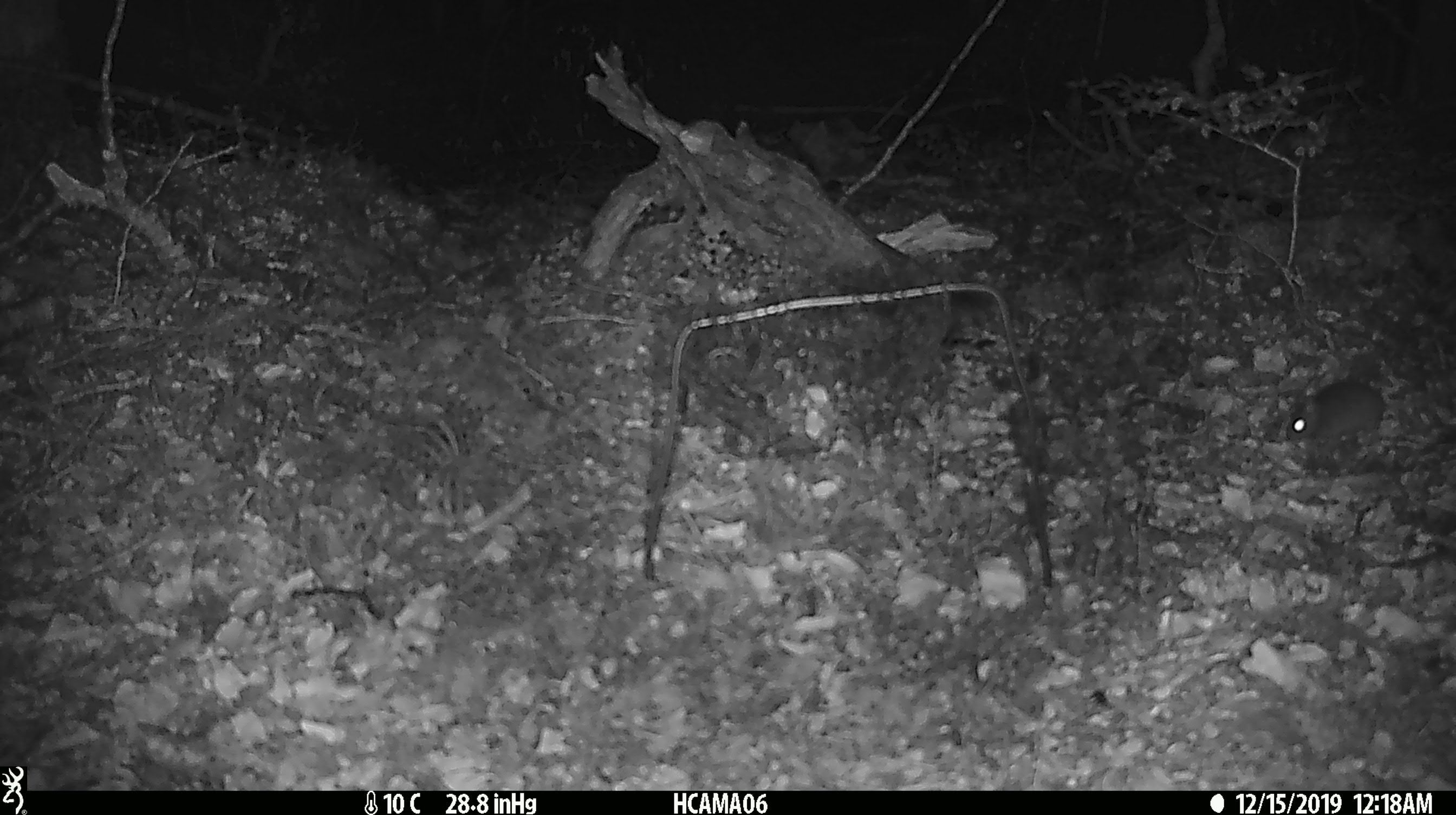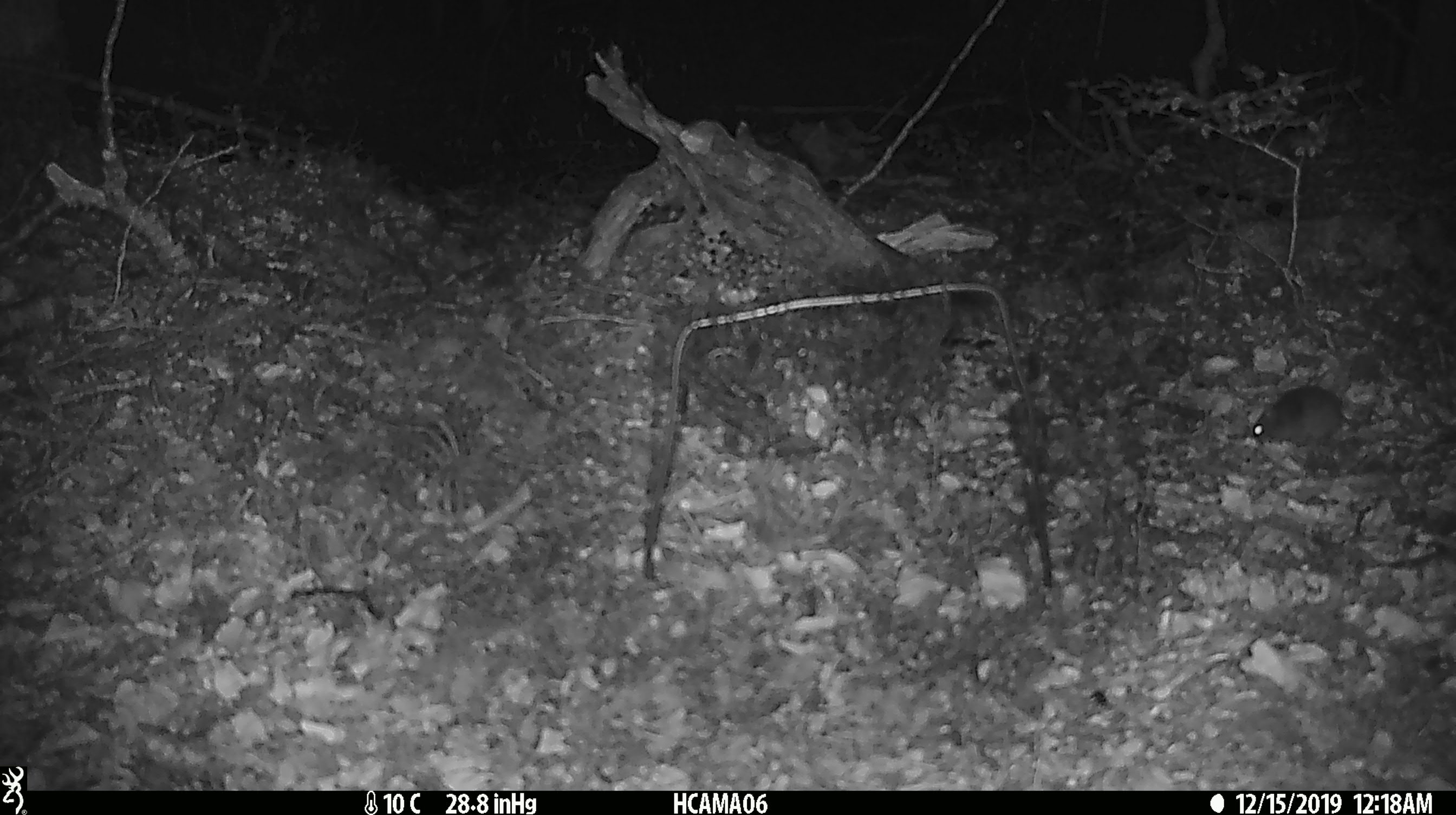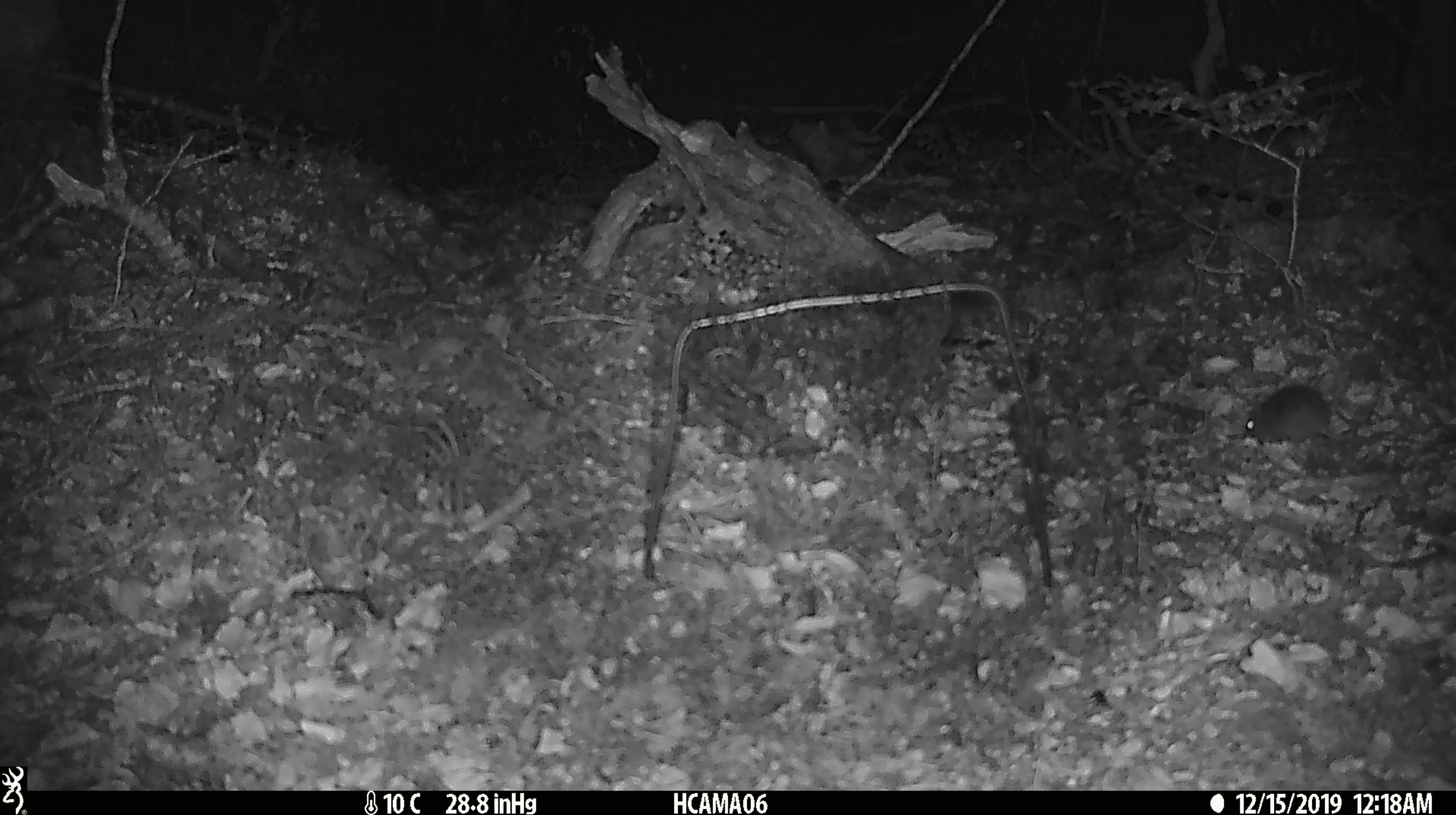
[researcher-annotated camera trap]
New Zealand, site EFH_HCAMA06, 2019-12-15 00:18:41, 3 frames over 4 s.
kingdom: Animalia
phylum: Chordata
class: Mammalia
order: Rodentia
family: Muridae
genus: Mus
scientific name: Mus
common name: mouse